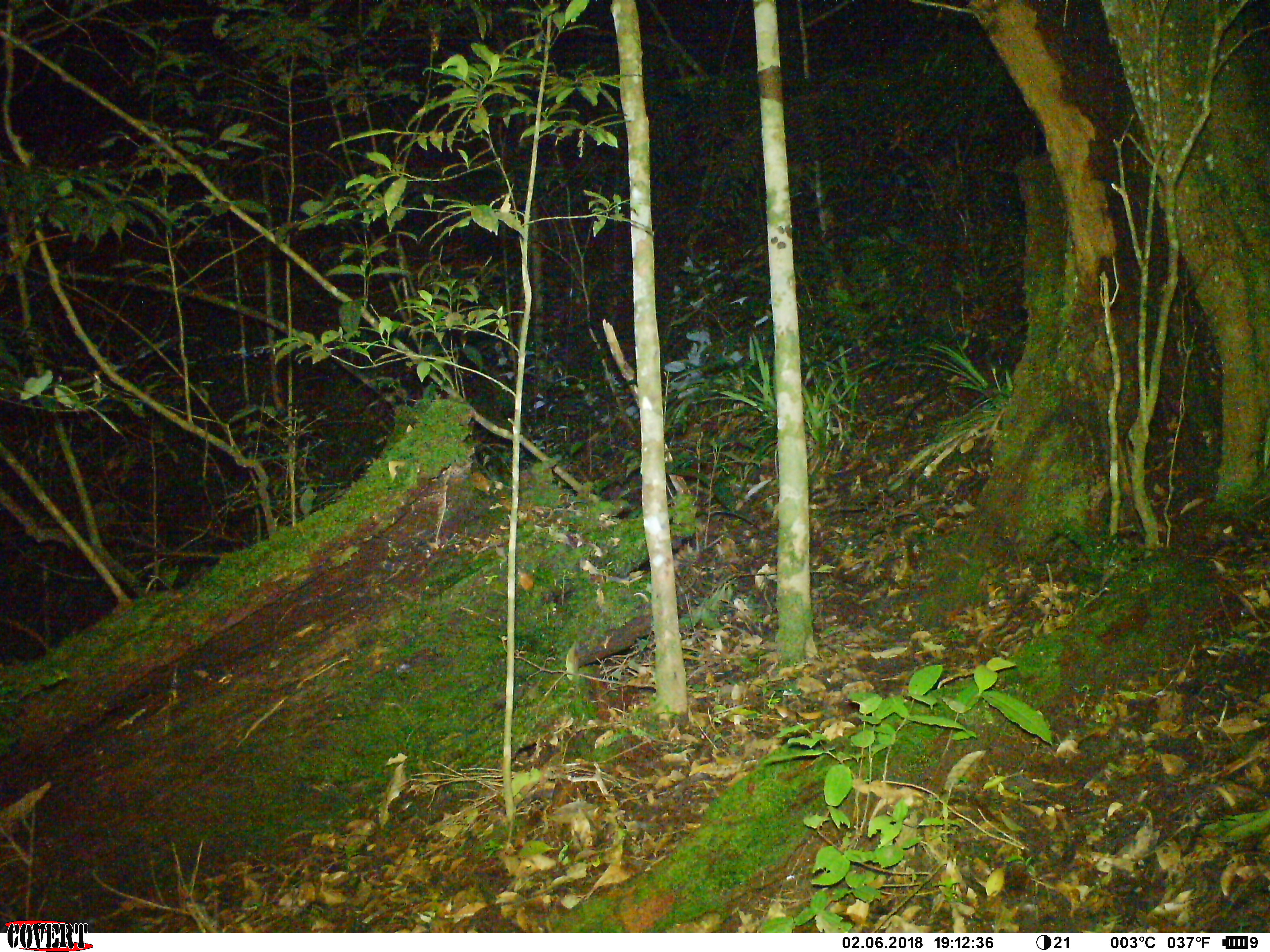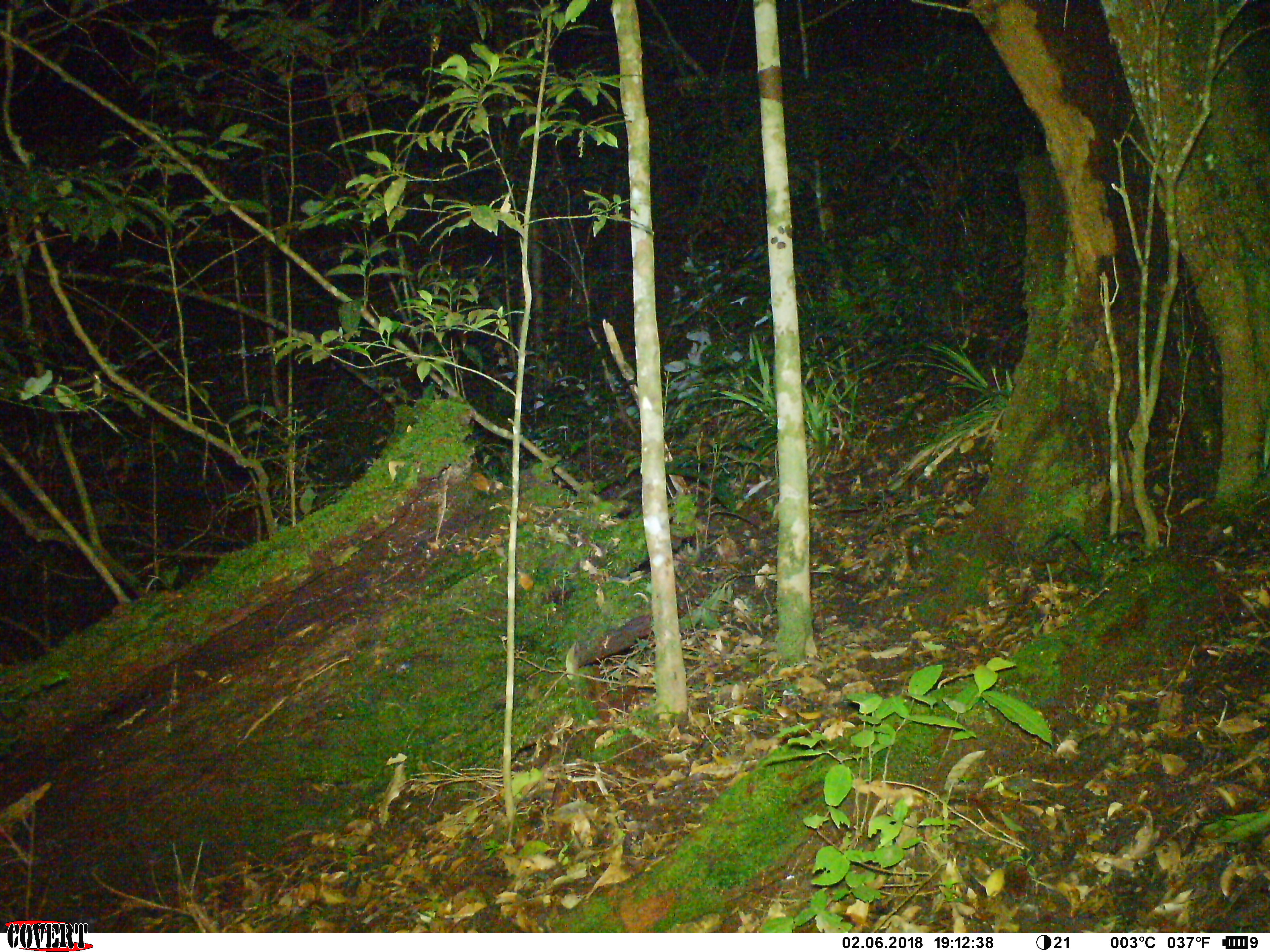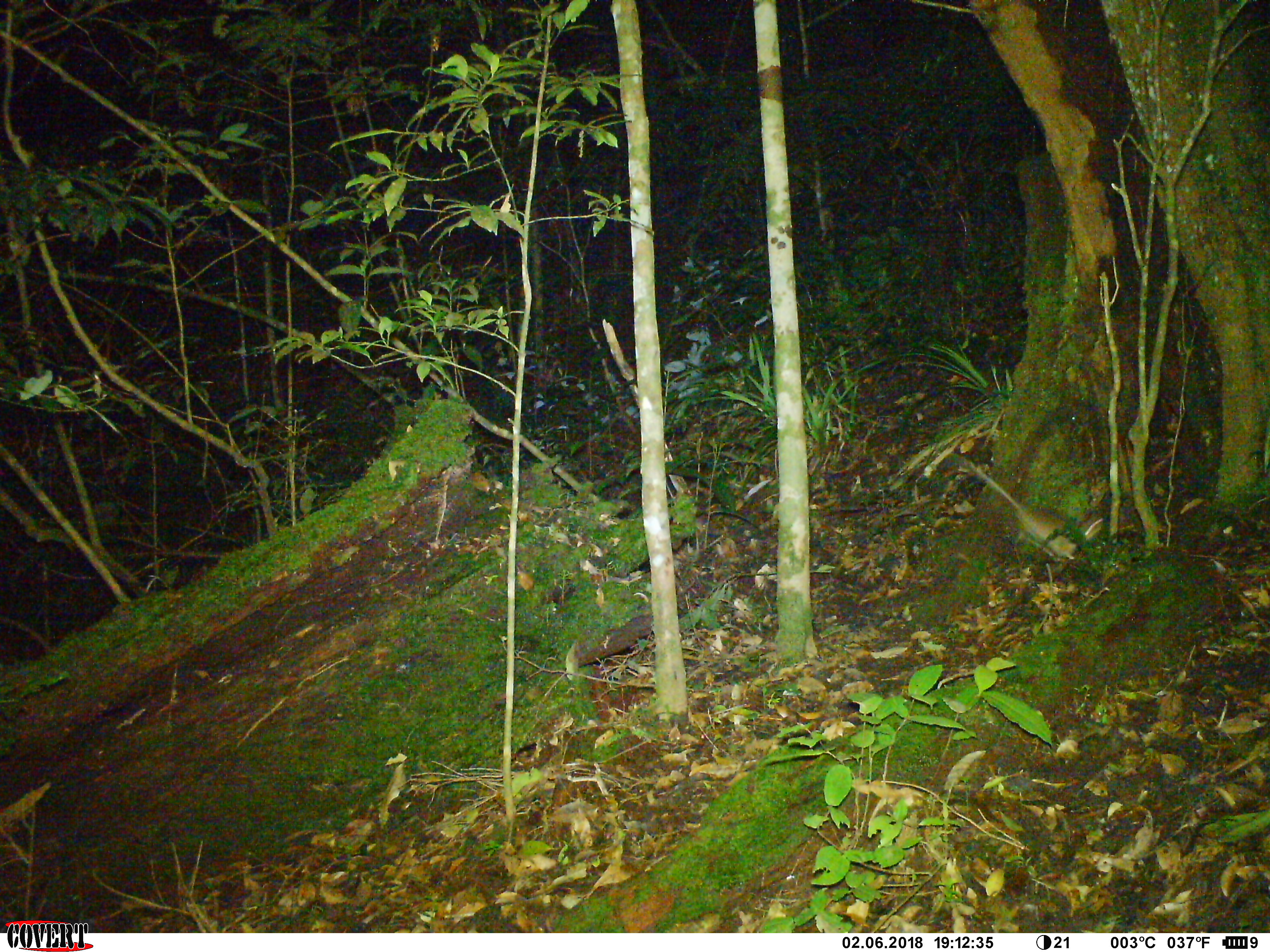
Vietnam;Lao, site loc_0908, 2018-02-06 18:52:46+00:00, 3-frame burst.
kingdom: Animalia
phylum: Chordata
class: Mammalia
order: Rodentia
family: Muridae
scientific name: Muridae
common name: old-world mice and rats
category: unidentified murid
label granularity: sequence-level